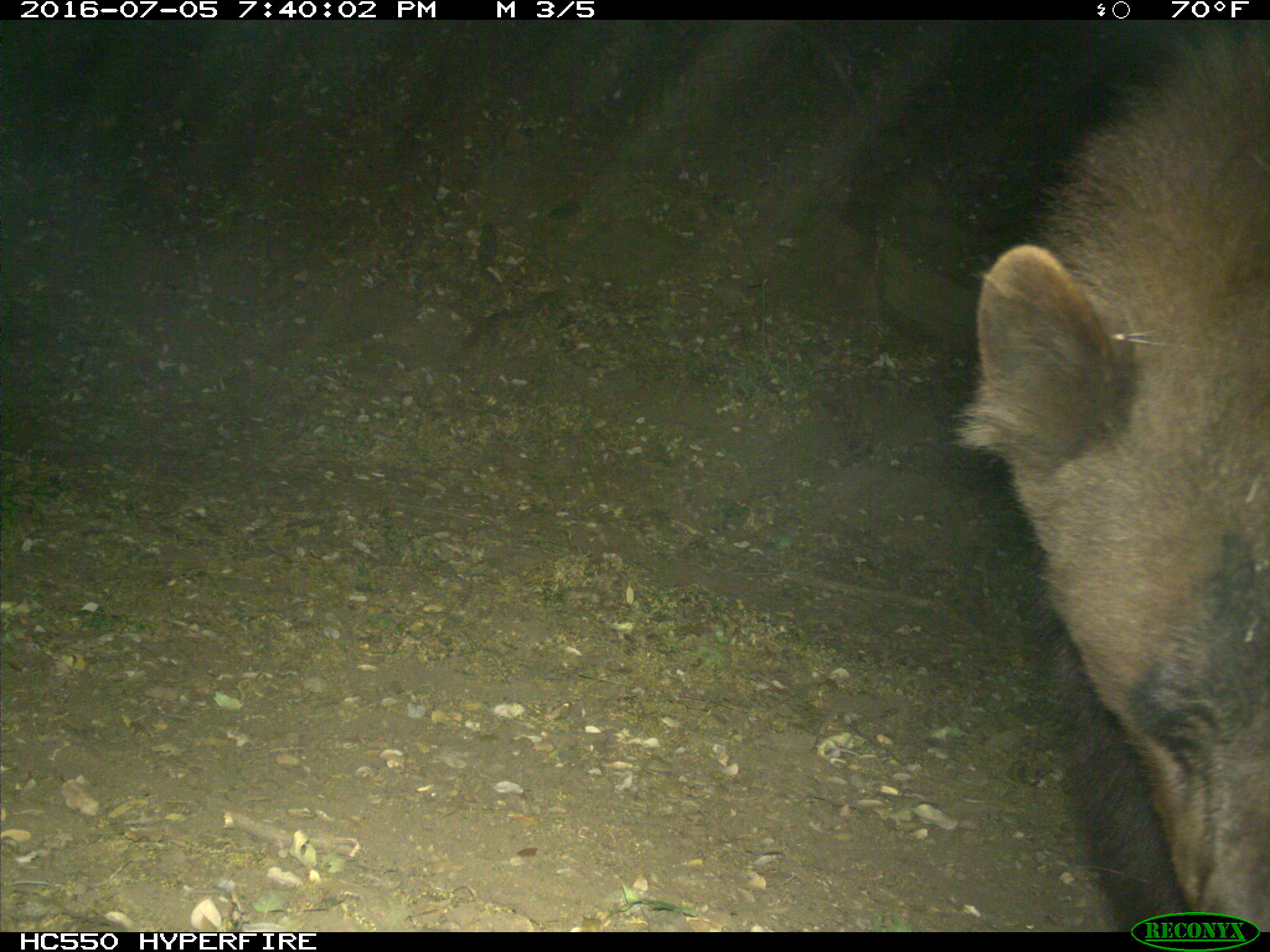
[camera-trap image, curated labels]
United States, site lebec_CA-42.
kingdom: Animalia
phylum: Chordata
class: Mammalia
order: Carnivora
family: Ursidae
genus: Ursus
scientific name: Ursus americanus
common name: american black bear